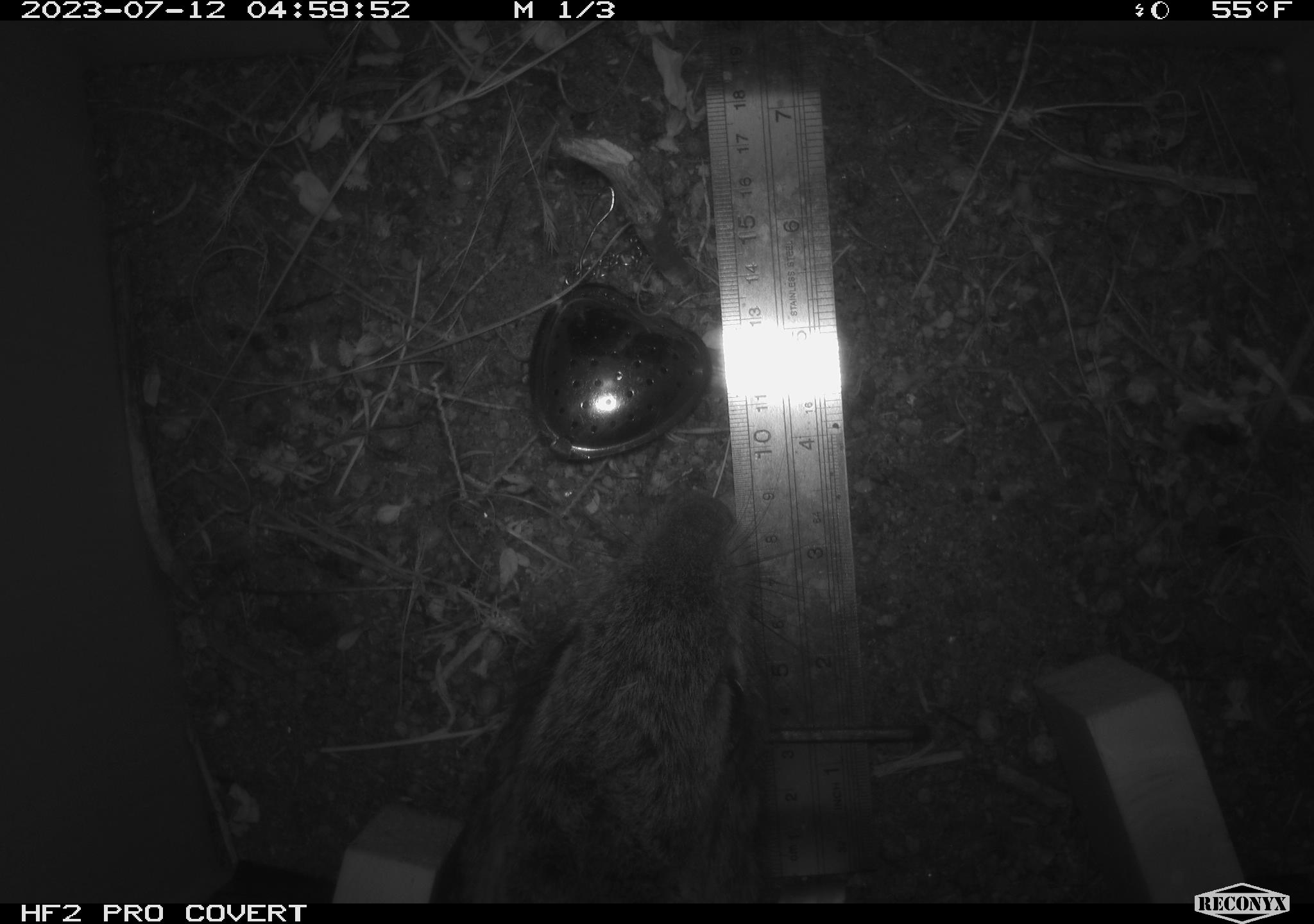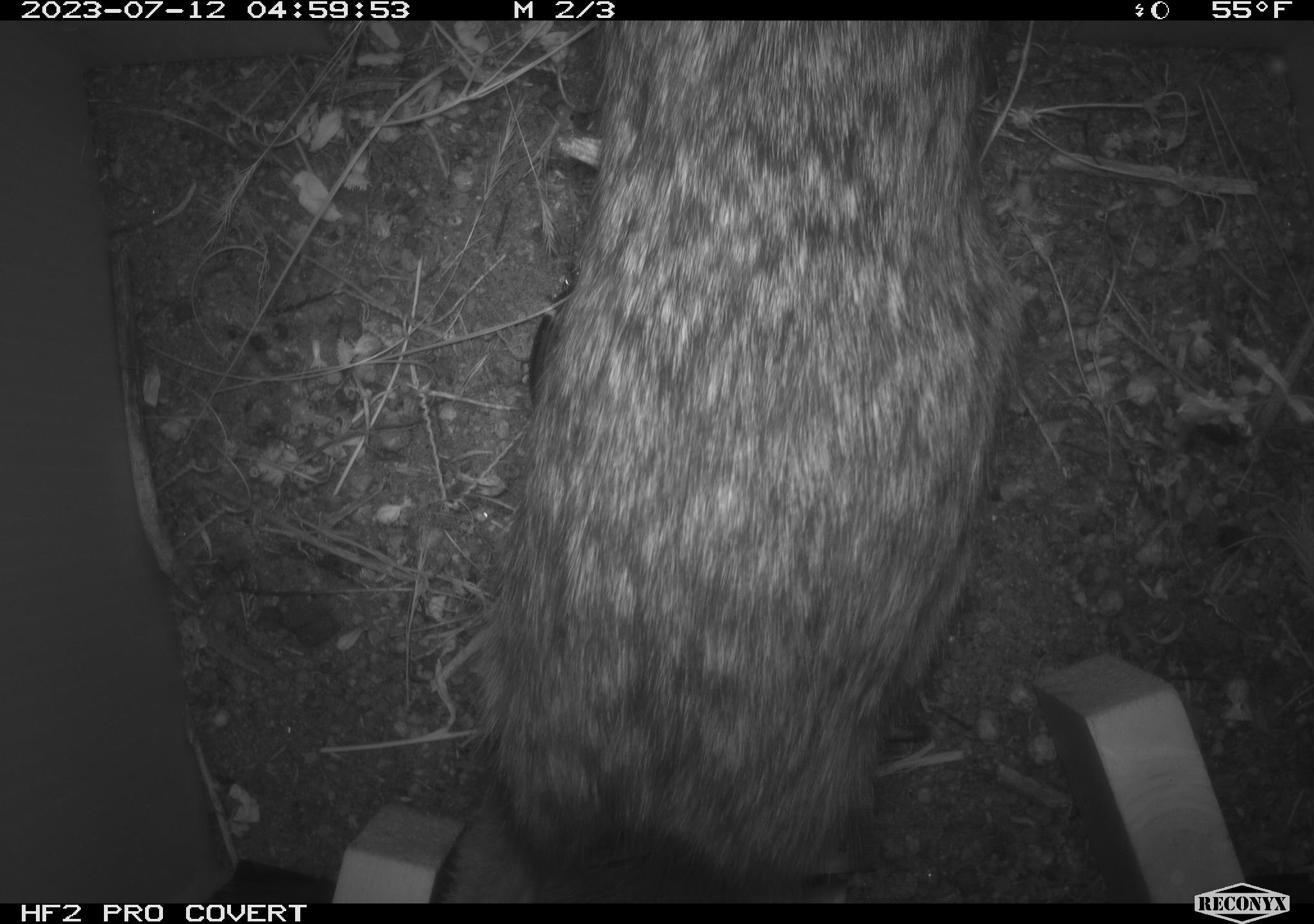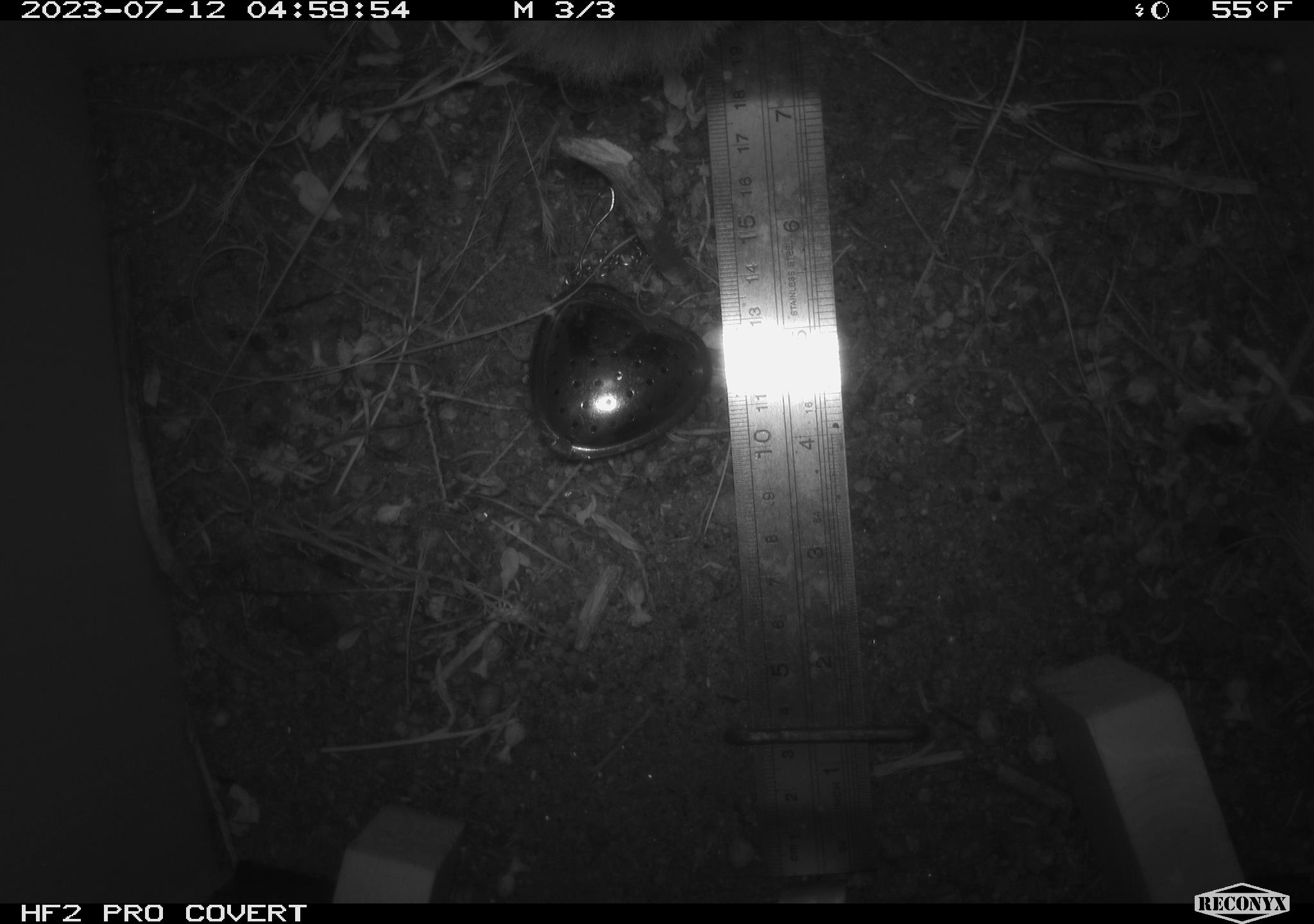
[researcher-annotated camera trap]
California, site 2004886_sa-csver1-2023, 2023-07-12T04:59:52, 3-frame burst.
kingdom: Animalia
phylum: Chordata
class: Mammalia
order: Lagomorpha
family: Leporidae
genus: Sylvilagus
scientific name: Sylvilagus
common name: cottontail rabbits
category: sylvilagus species